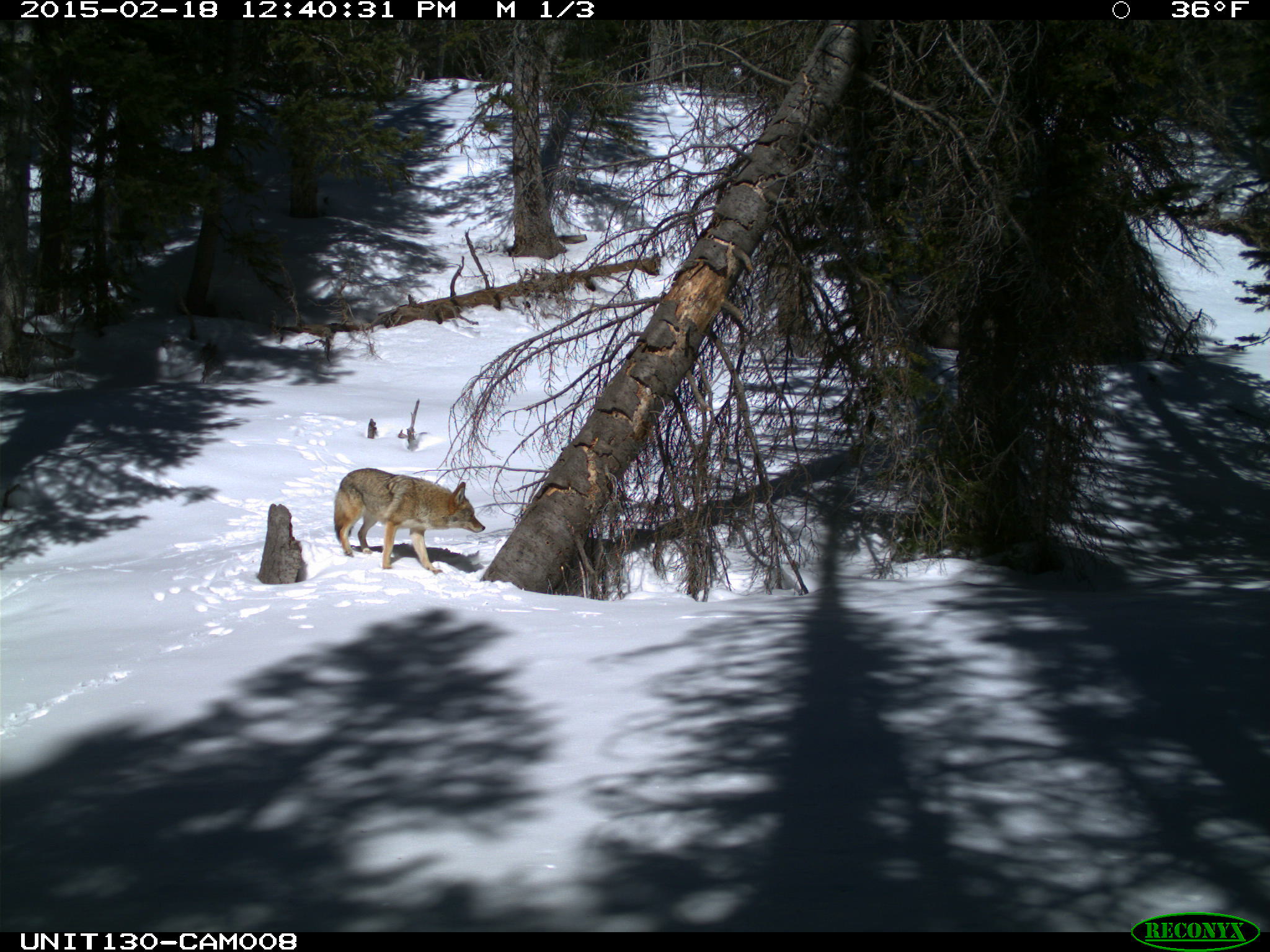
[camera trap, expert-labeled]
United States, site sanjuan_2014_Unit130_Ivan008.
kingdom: Animalia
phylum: Chordata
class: Mammalia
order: Carnivora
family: Canidae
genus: Canis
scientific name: Canis latrans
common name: coyote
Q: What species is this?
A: Canis latrans (coyote).